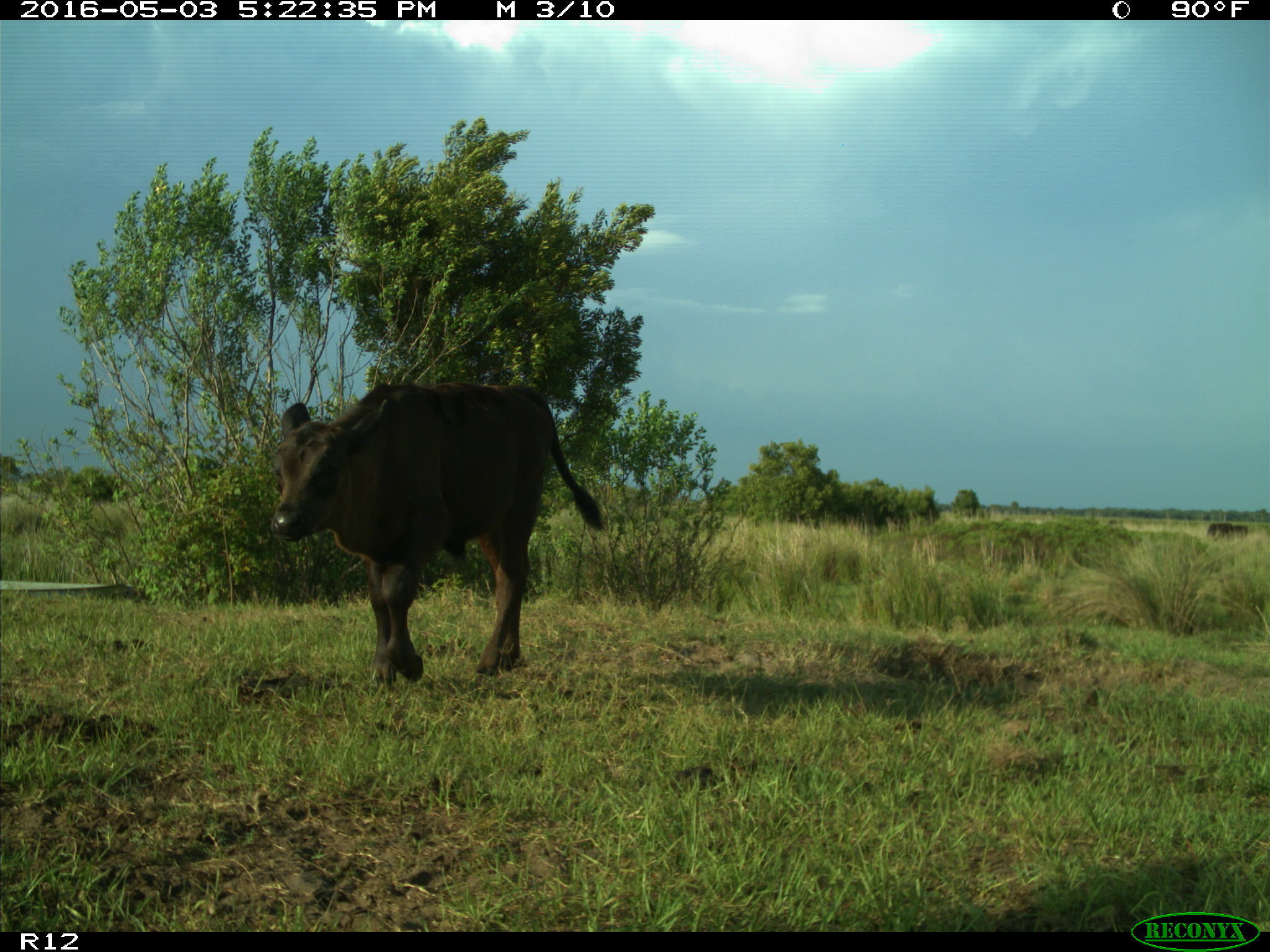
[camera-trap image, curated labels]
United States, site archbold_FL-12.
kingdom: Animalia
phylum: Chordata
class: Mammalia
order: Artiodactyla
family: Bovidae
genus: Bos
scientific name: Bos taurus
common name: domestic cow